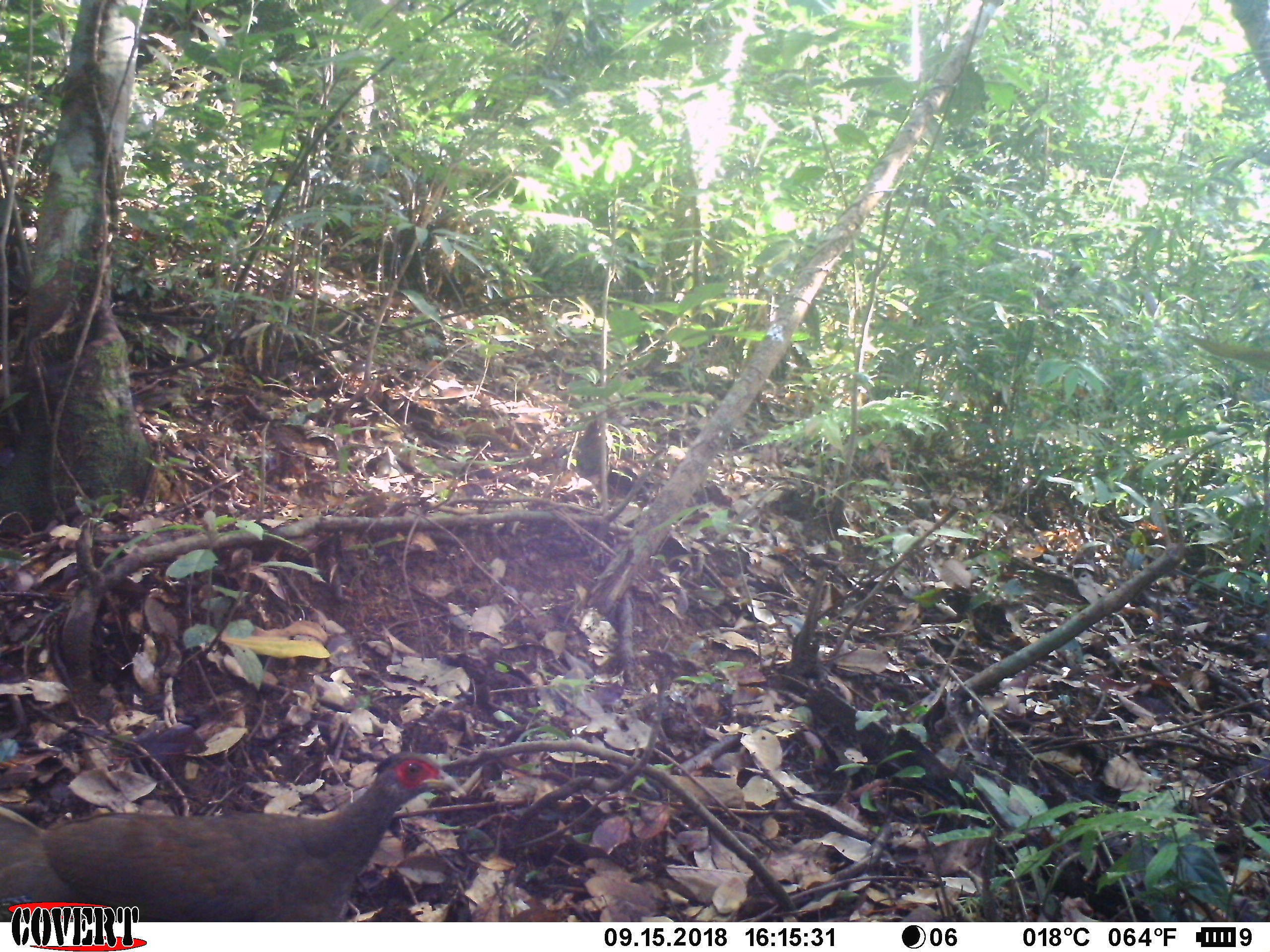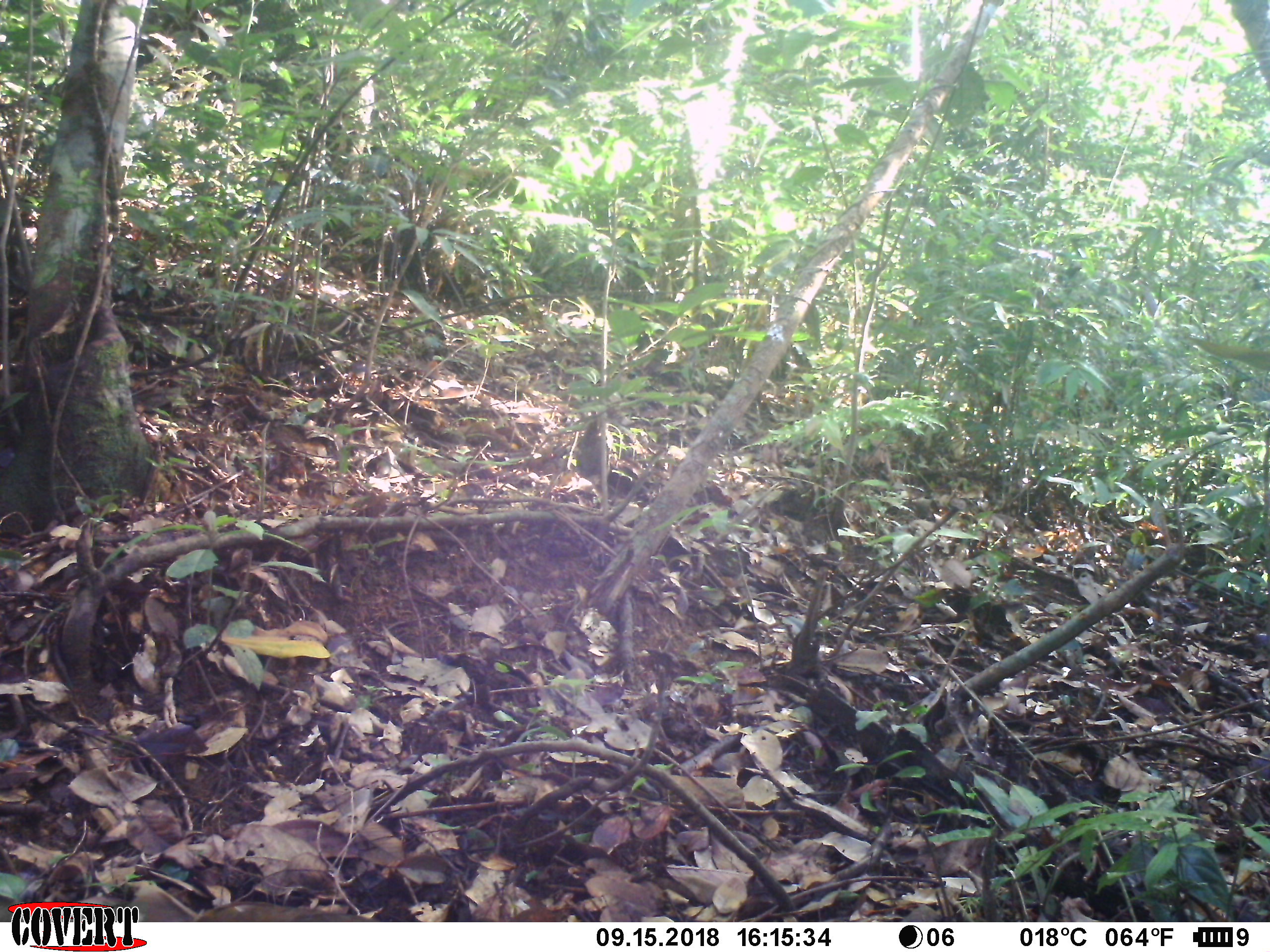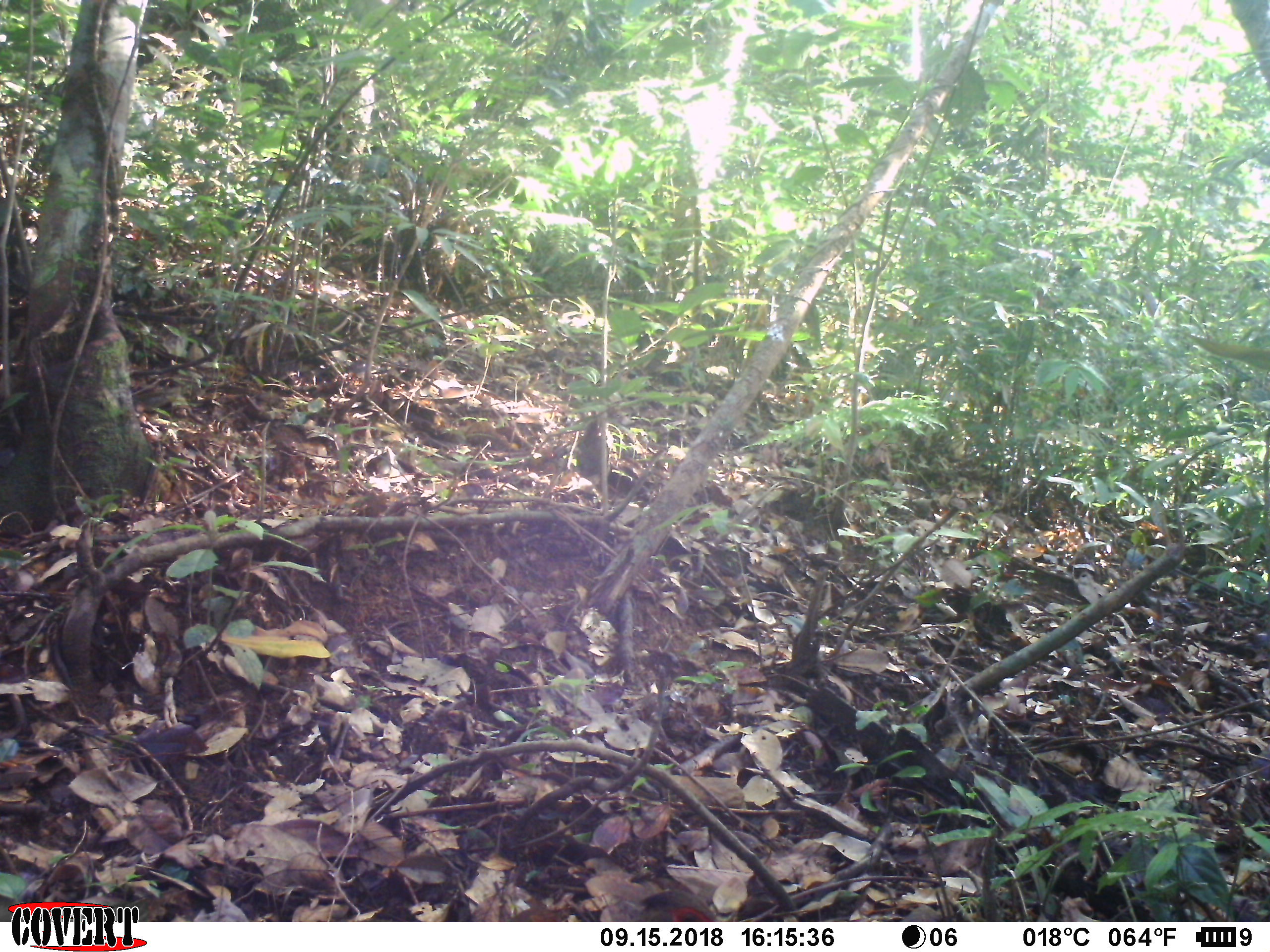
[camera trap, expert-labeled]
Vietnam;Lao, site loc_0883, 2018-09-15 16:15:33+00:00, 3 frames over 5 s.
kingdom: Animalia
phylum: Chordata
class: Aves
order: Galliformes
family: Phasianidae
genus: Lophura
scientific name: Lophura nycthemera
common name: silver pheasant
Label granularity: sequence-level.